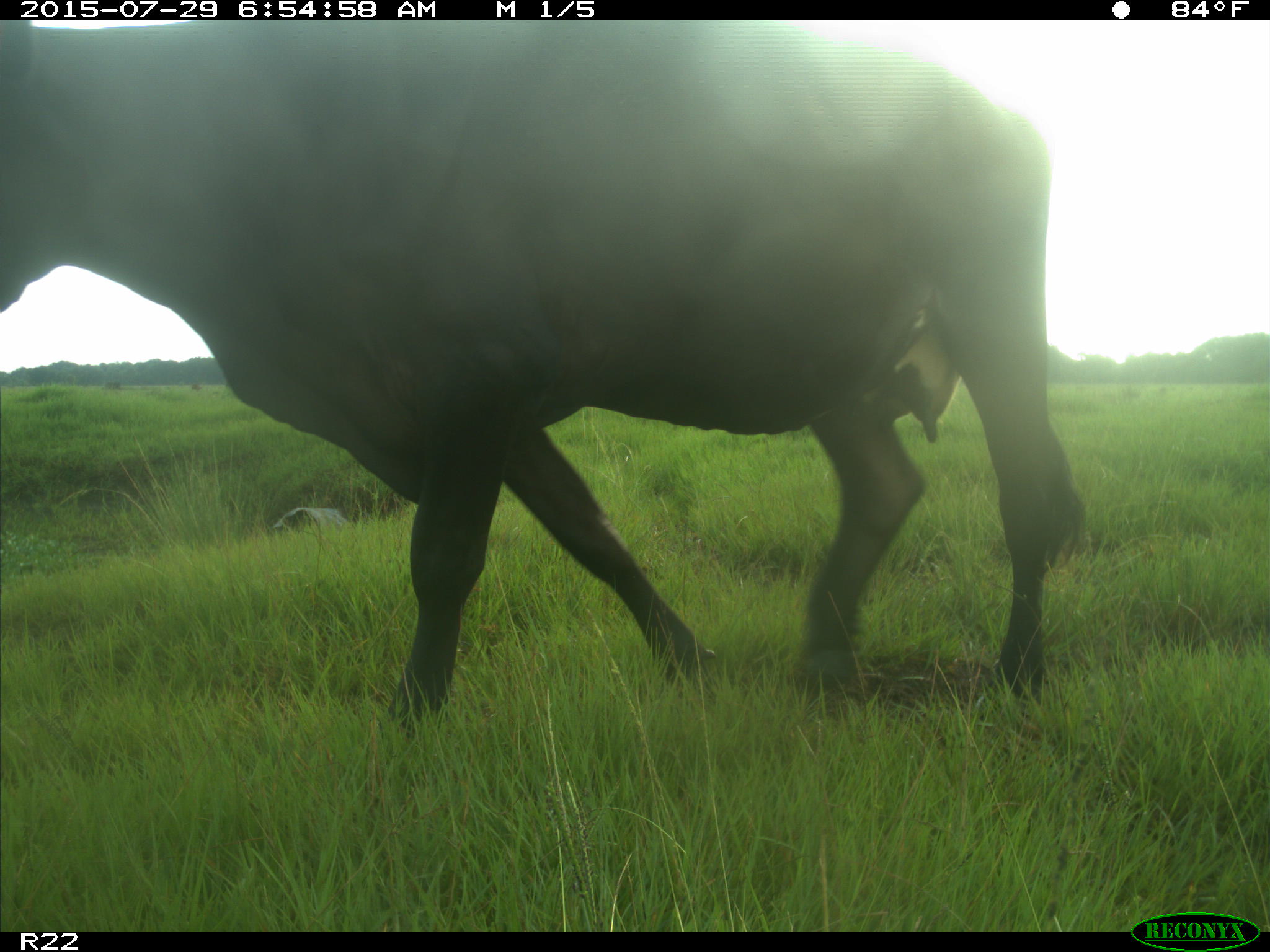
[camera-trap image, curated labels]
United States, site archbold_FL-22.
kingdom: Animalia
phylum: Chordata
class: Mammalia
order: Artiodactyla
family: Bovidae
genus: Bos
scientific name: Bos taurus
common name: domestic cow